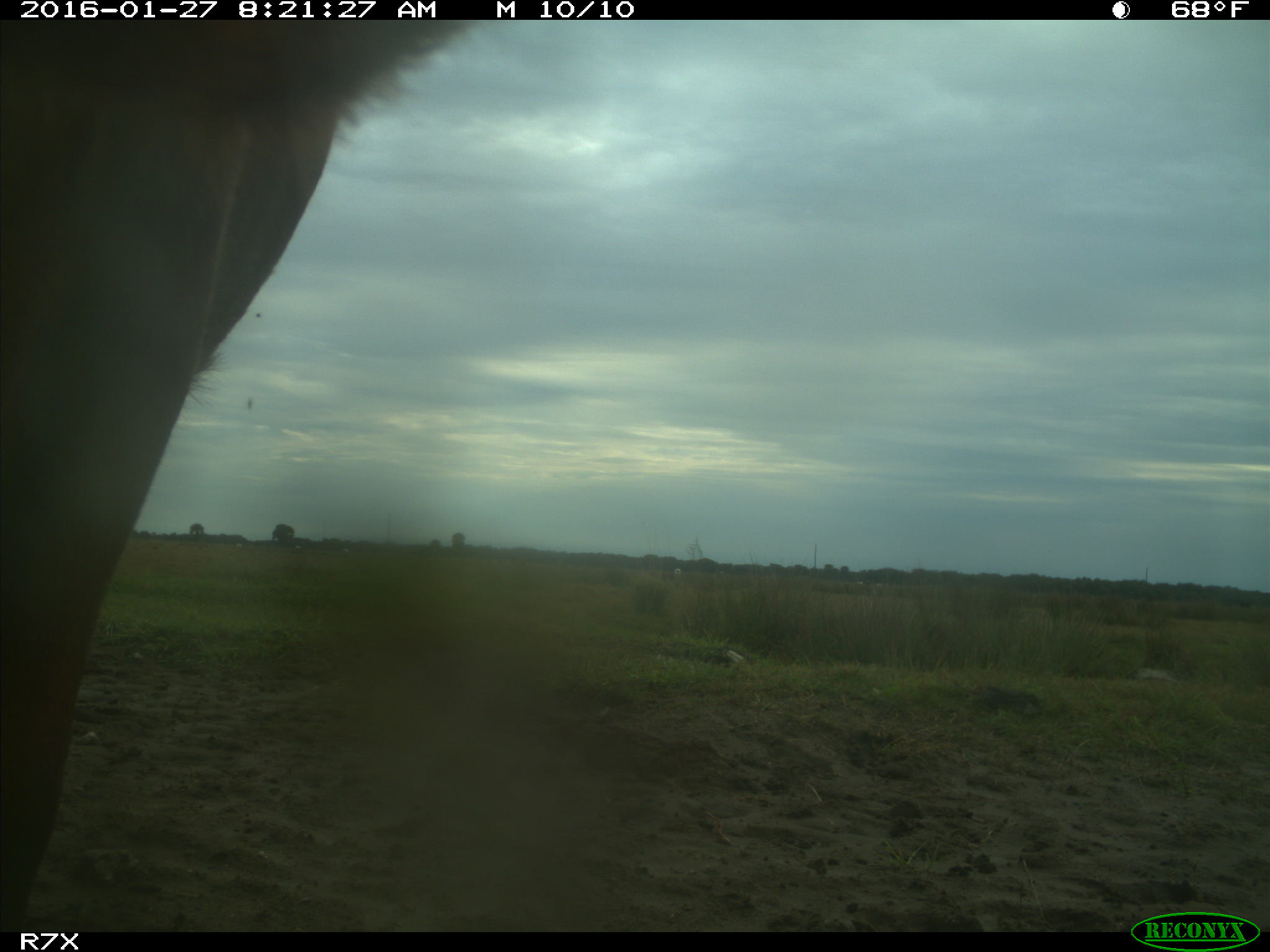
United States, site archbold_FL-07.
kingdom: Animalia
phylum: Chordata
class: Mammalia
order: Artiodactyla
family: Bovidae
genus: Bos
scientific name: Bos taurus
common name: domestic cow